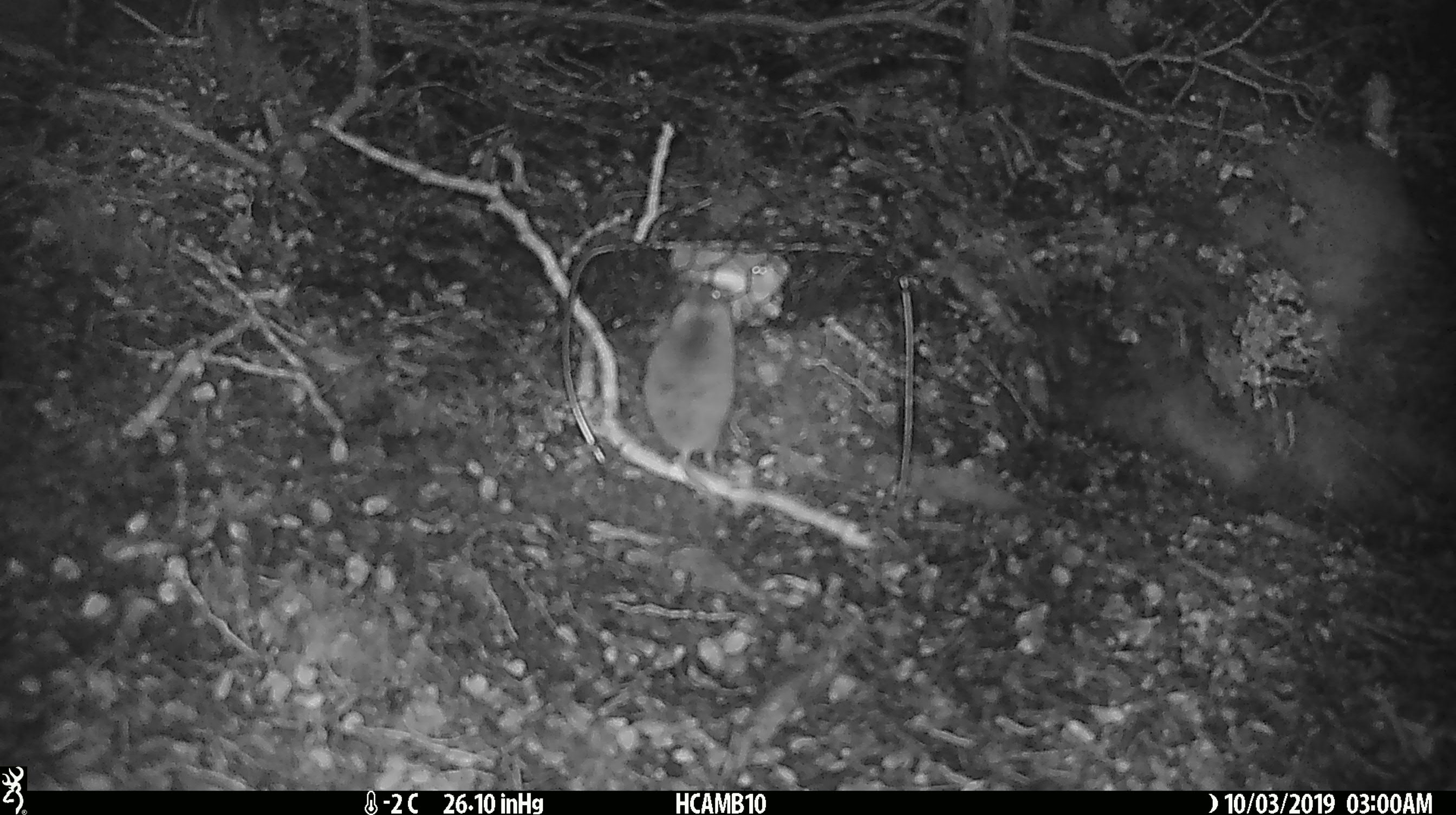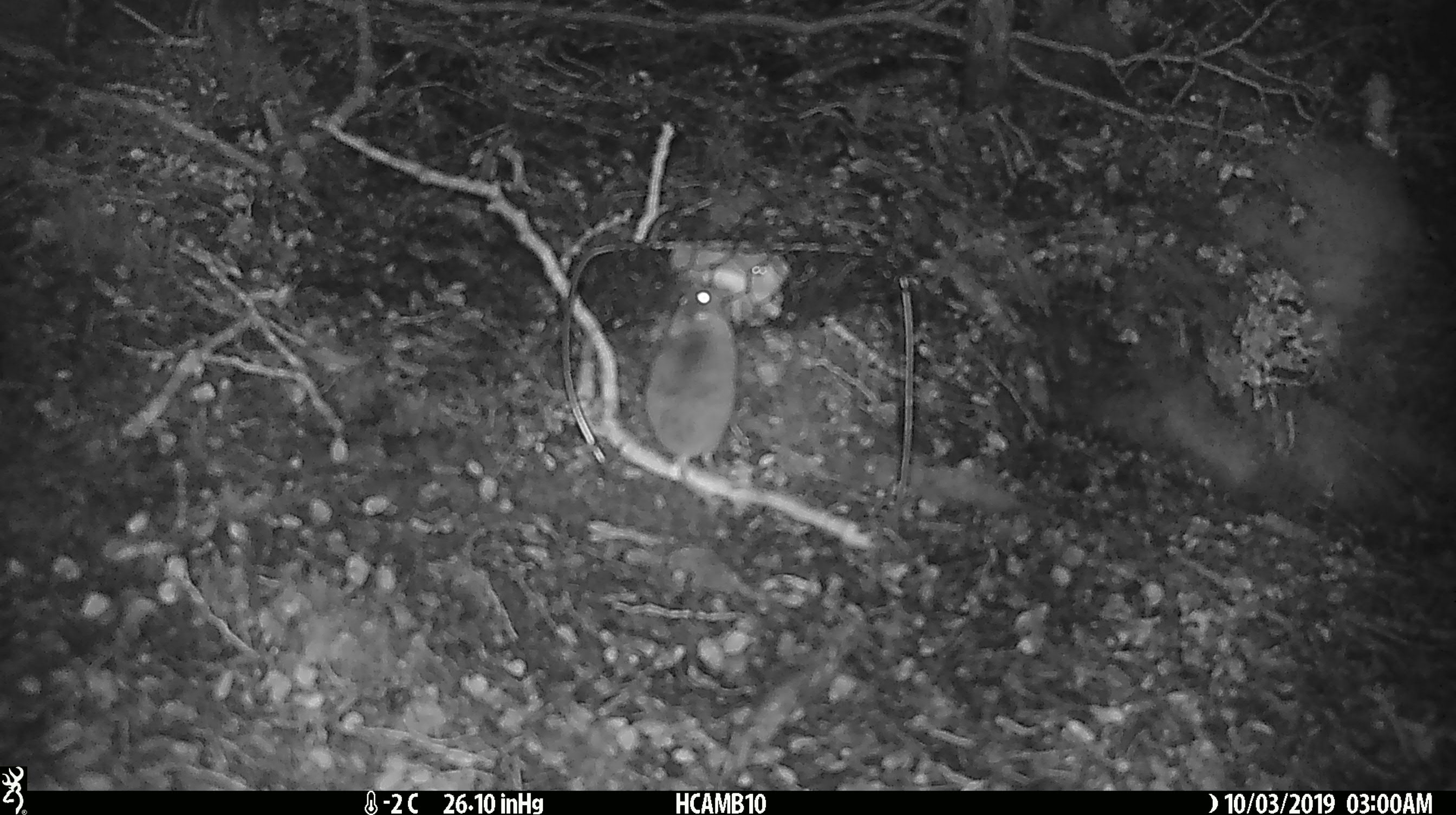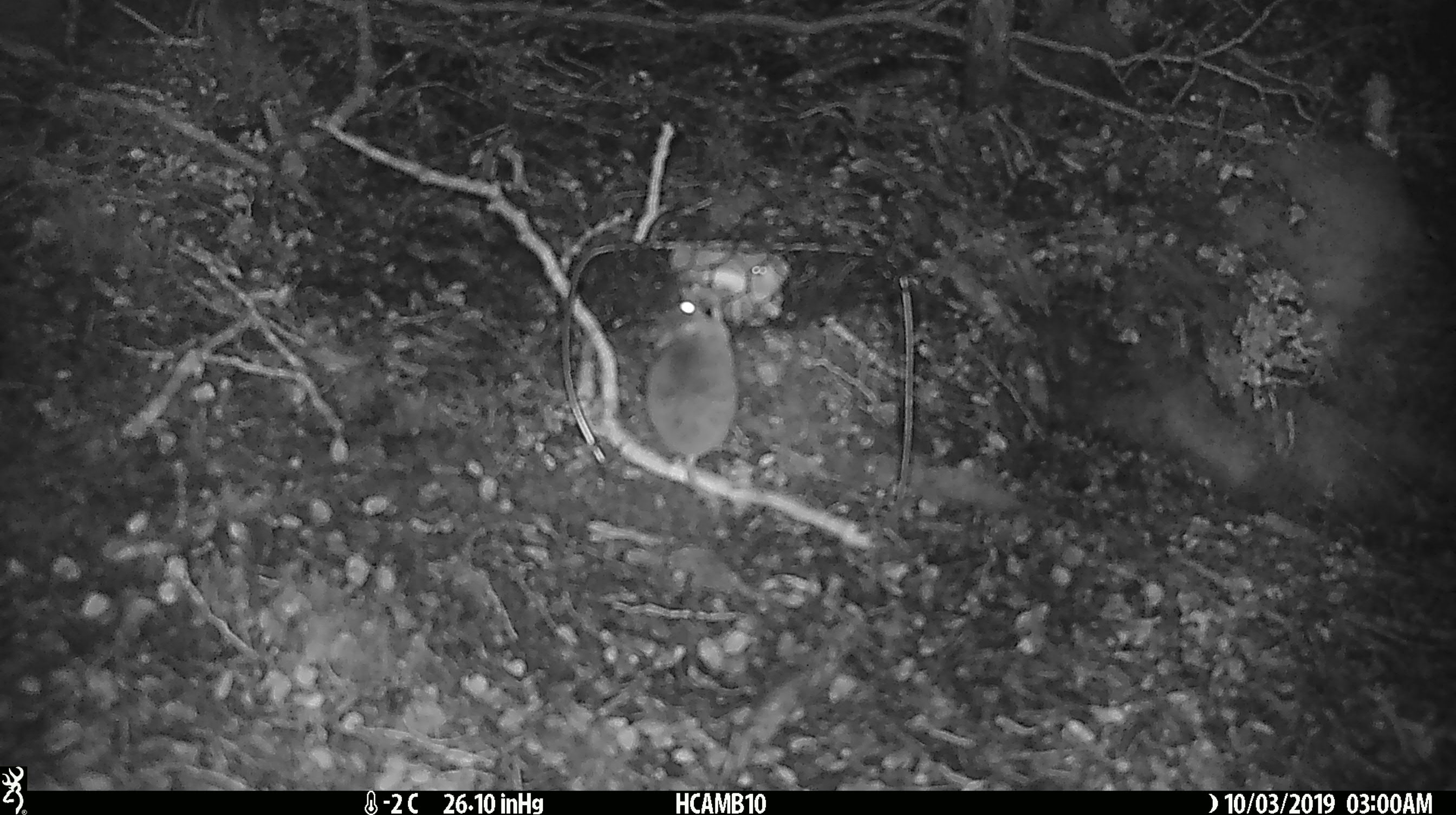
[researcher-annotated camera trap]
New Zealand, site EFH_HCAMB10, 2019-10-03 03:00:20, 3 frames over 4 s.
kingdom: Animalia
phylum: Chordata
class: Mammalia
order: Rodentia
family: Muridae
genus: Mus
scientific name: Mus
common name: mouse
Mouse (Mus).